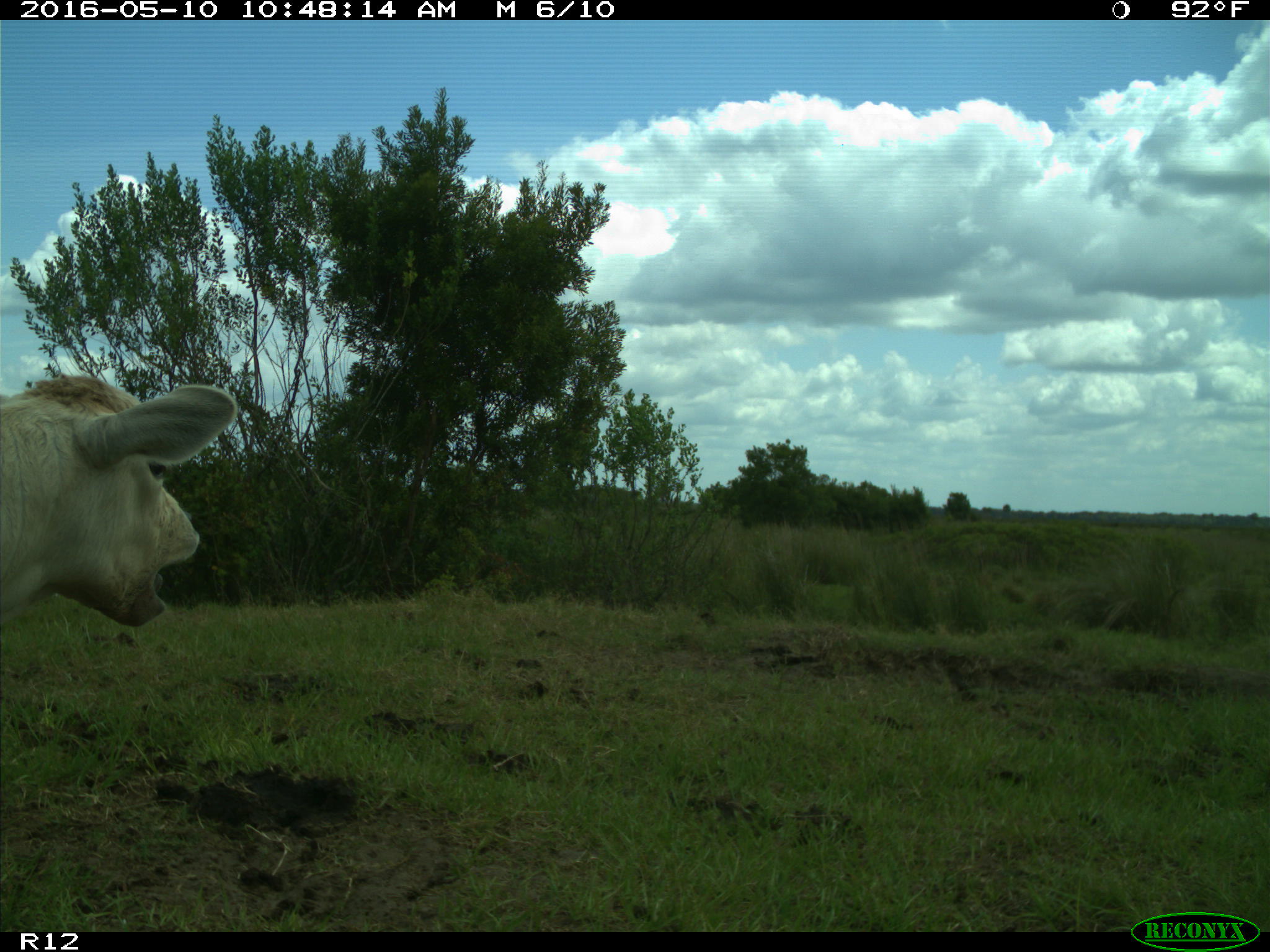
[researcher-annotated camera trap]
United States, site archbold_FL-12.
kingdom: Animalia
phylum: Chordata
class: Mammalia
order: Artiodactyla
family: Bovidae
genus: Bos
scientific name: Bos taurus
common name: domestic cow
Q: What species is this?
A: Bos taurus (domestic cow).